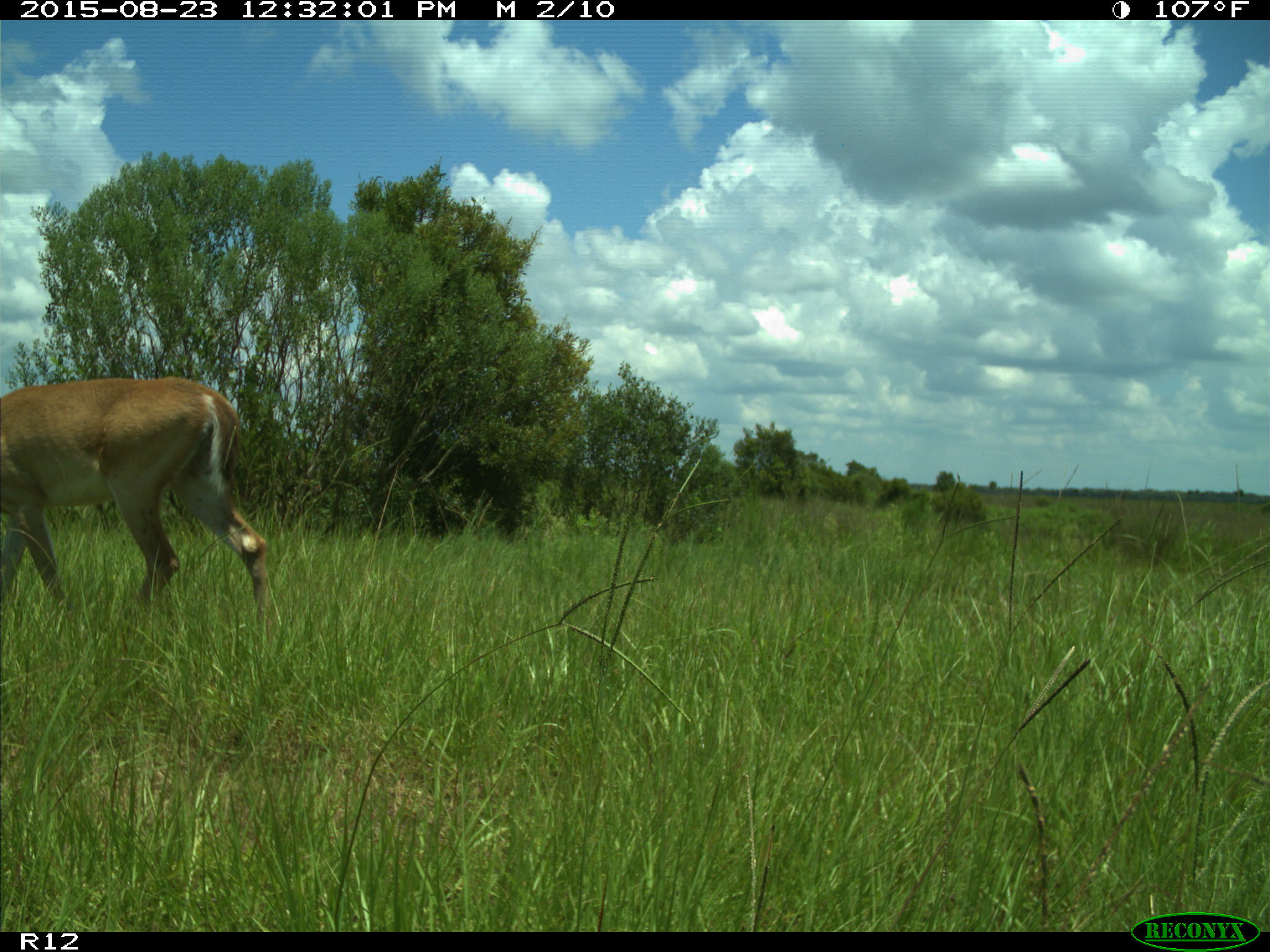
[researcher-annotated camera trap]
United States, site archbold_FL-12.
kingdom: Animalia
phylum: Chordata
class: Mammalia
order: Artiodactyla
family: Cervidae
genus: Odocoileus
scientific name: Odocoileus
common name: deer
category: unidentified deer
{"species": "unidentified deer (deer) (Odocoileus)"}